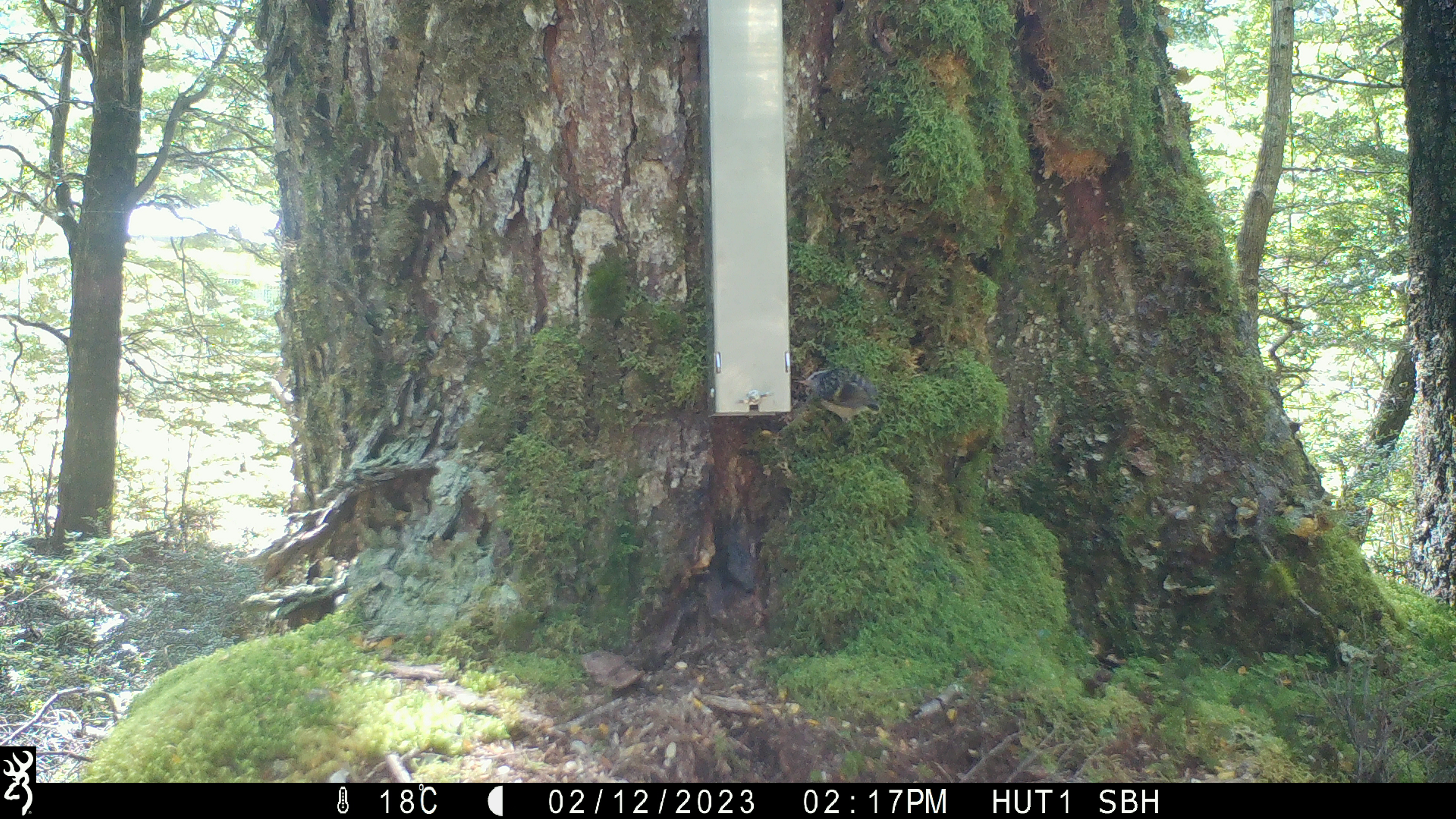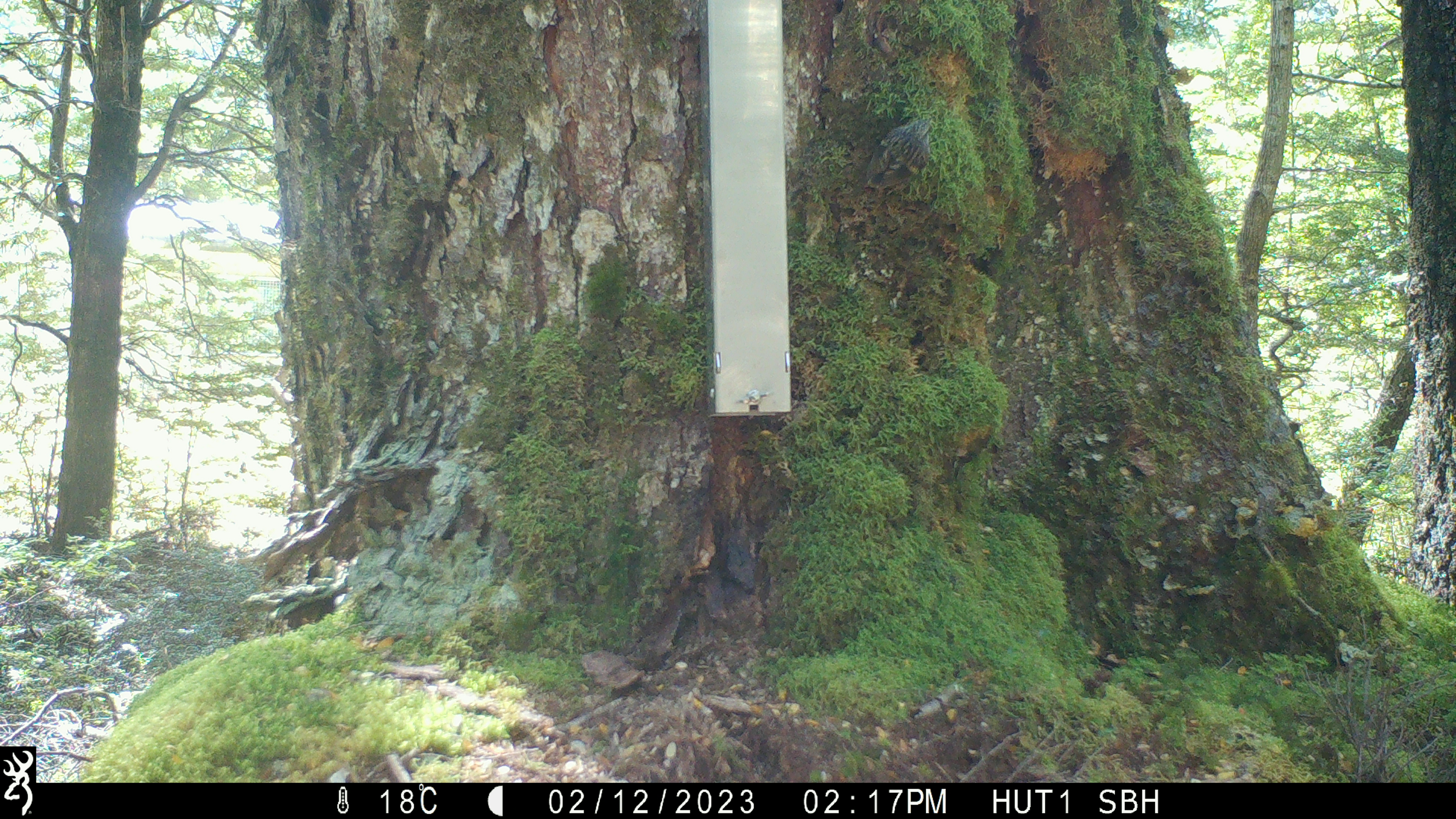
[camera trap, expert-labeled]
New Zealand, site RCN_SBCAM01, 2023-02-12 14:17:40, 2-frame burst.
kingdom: Animalia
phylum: Chordata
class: Aves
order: Passeriformes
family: Acanthisittidae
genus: Acanthisitta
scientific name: Acanthisitta chloris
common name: rifleman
Rifleman (Acanthisitta chloris).